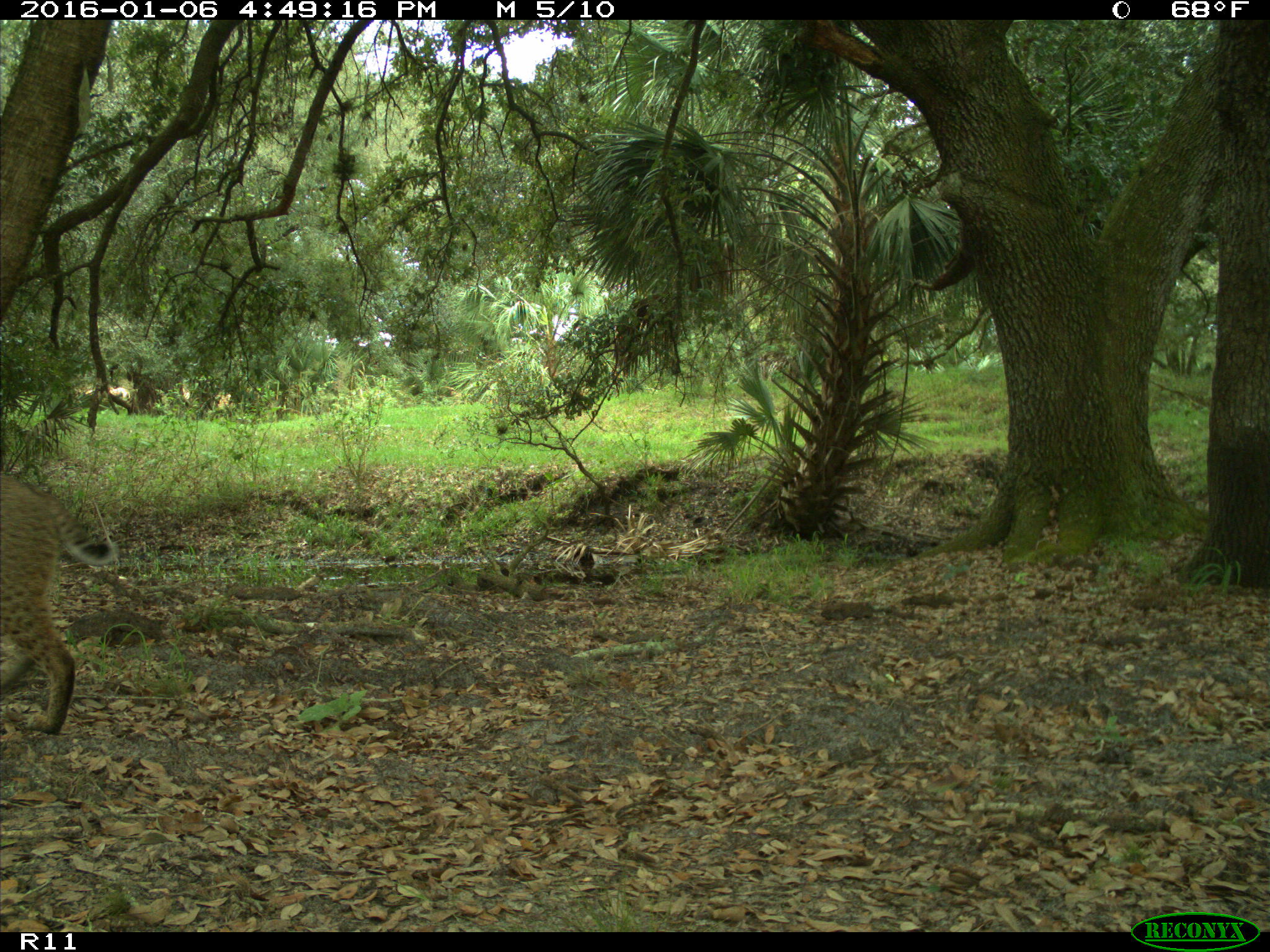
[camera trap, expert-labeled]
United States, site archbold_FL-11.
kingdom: Animalia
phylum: Chordata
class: Mammalia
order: Carnivora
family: Felidae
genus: Lynx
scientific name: Lynx rufus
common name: bobcat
Lynx rufus (bobcat).